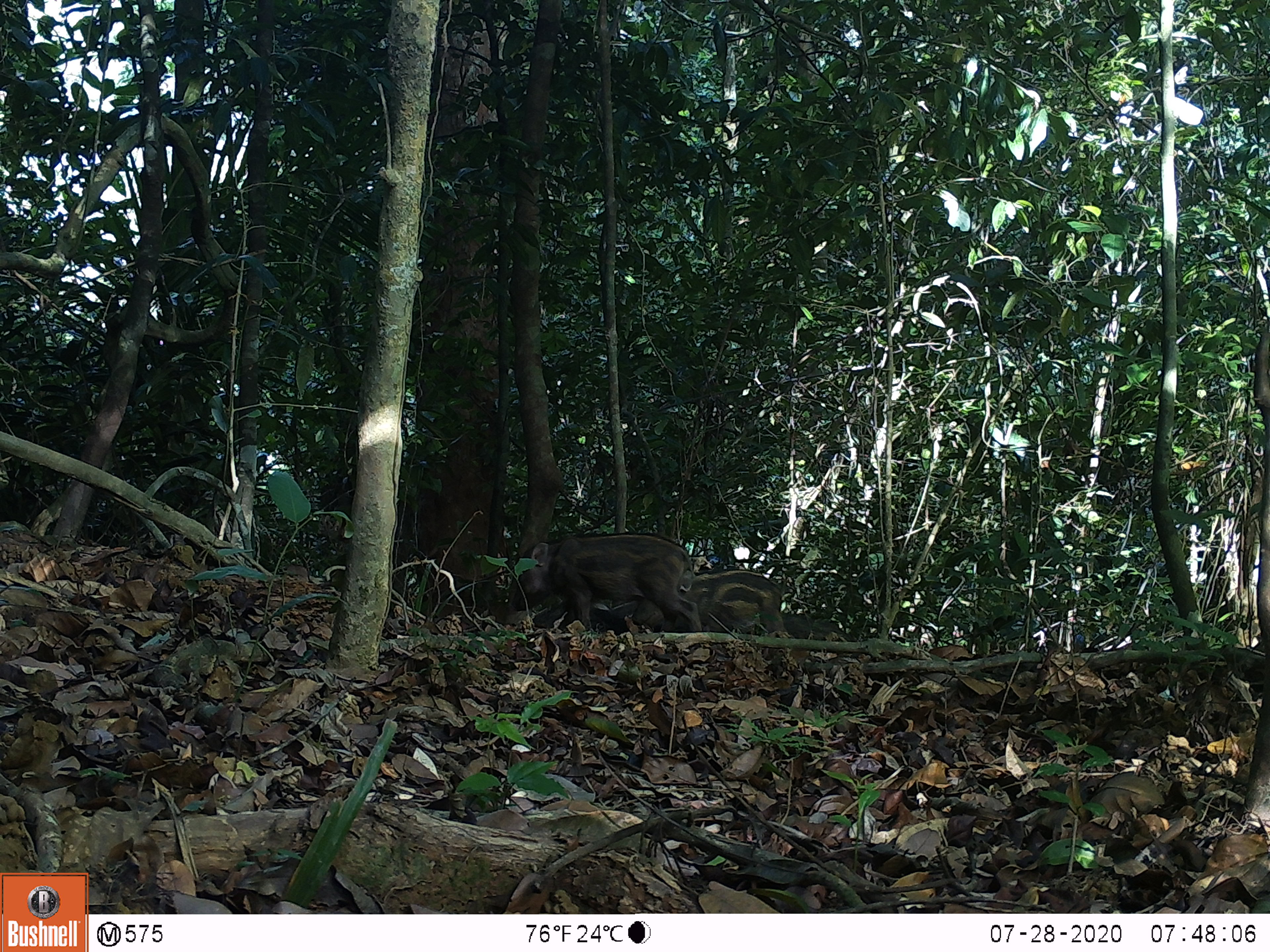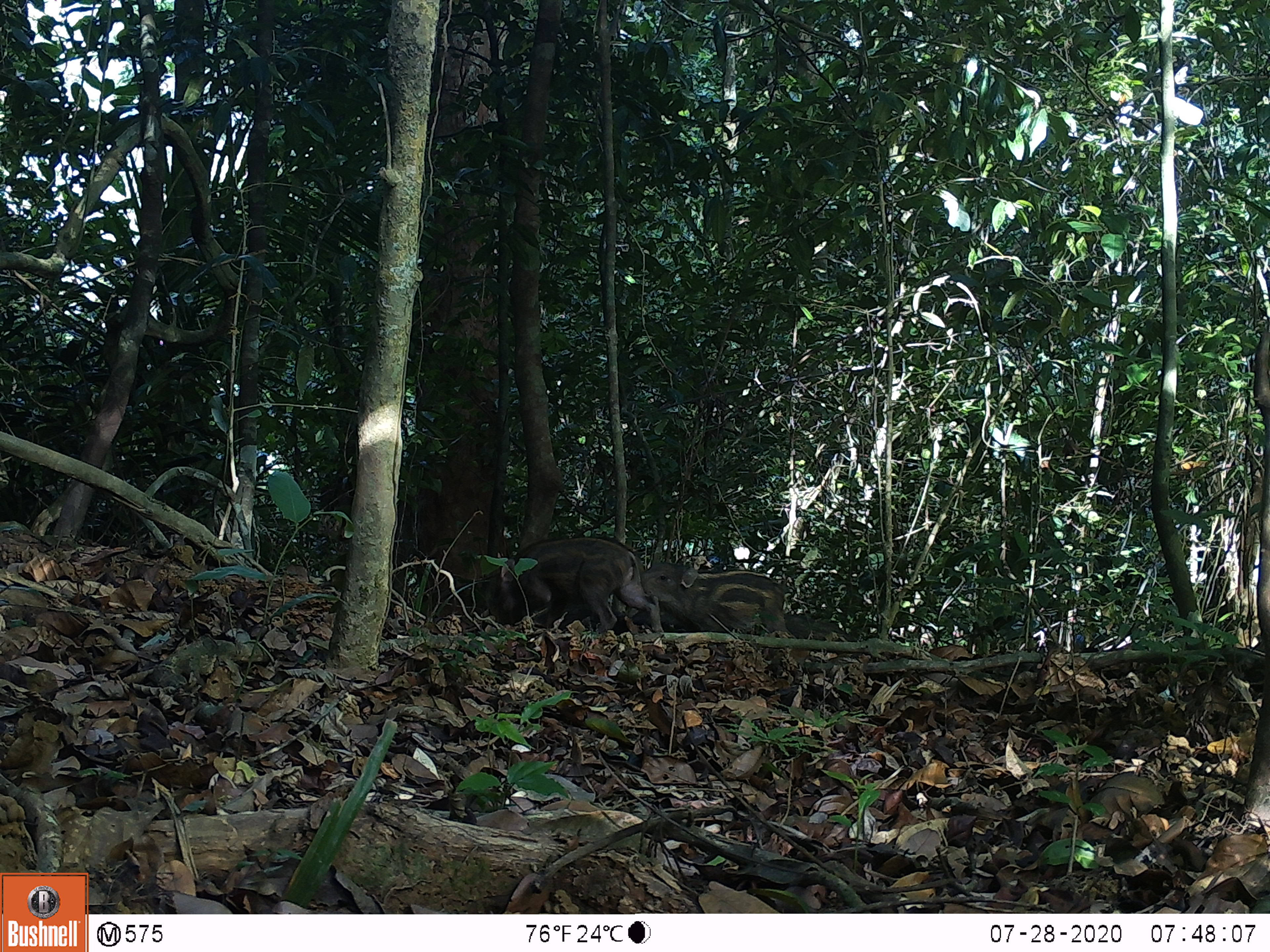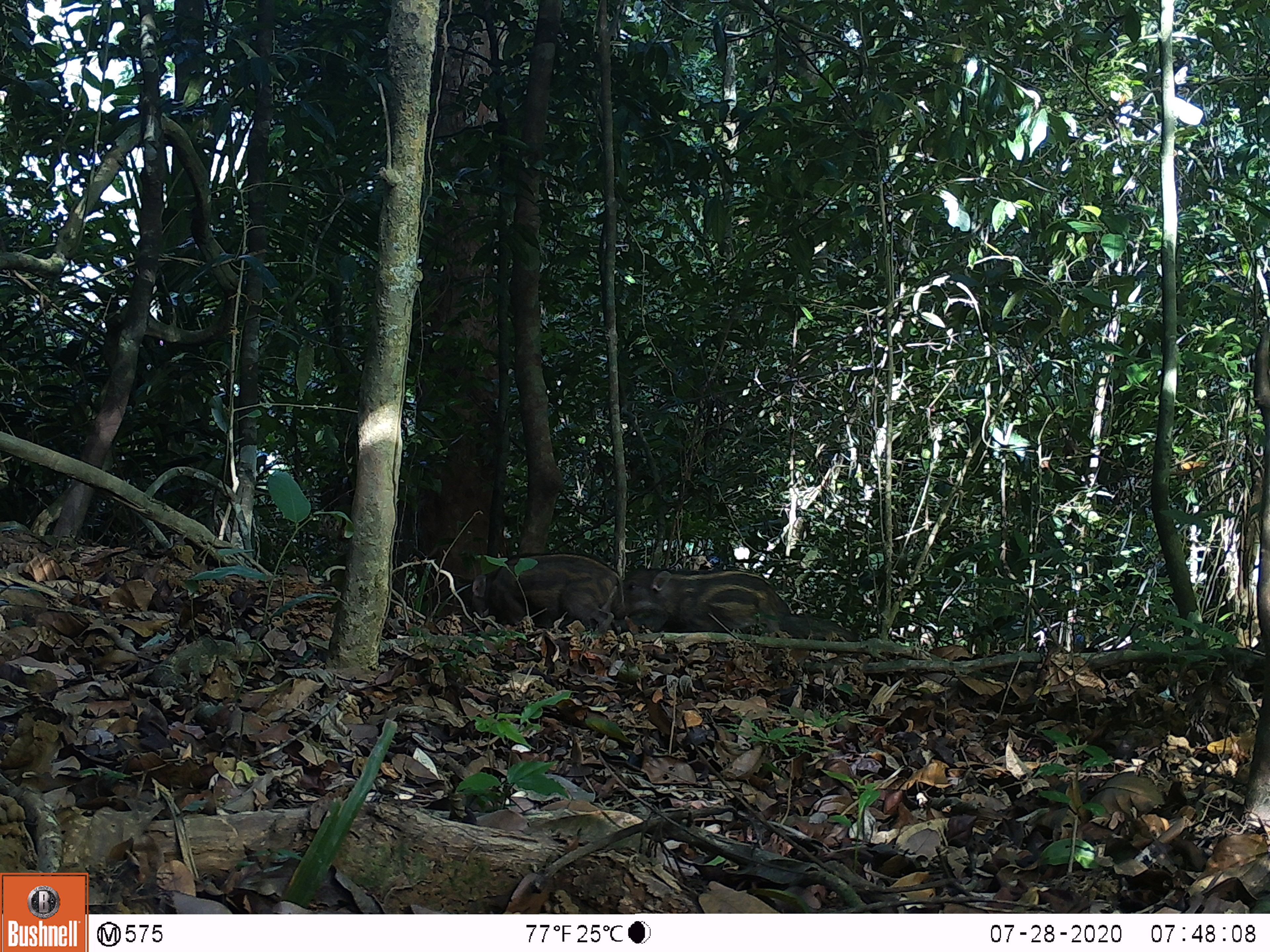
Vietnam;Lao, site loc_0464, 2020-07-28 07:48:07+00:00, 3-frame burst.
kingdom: Animalia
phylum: Chordata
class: Mammalia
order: Artiodactyla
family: Suidae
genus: Sus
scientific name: Sus scrofa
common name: eurasian wild pig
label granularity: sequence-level